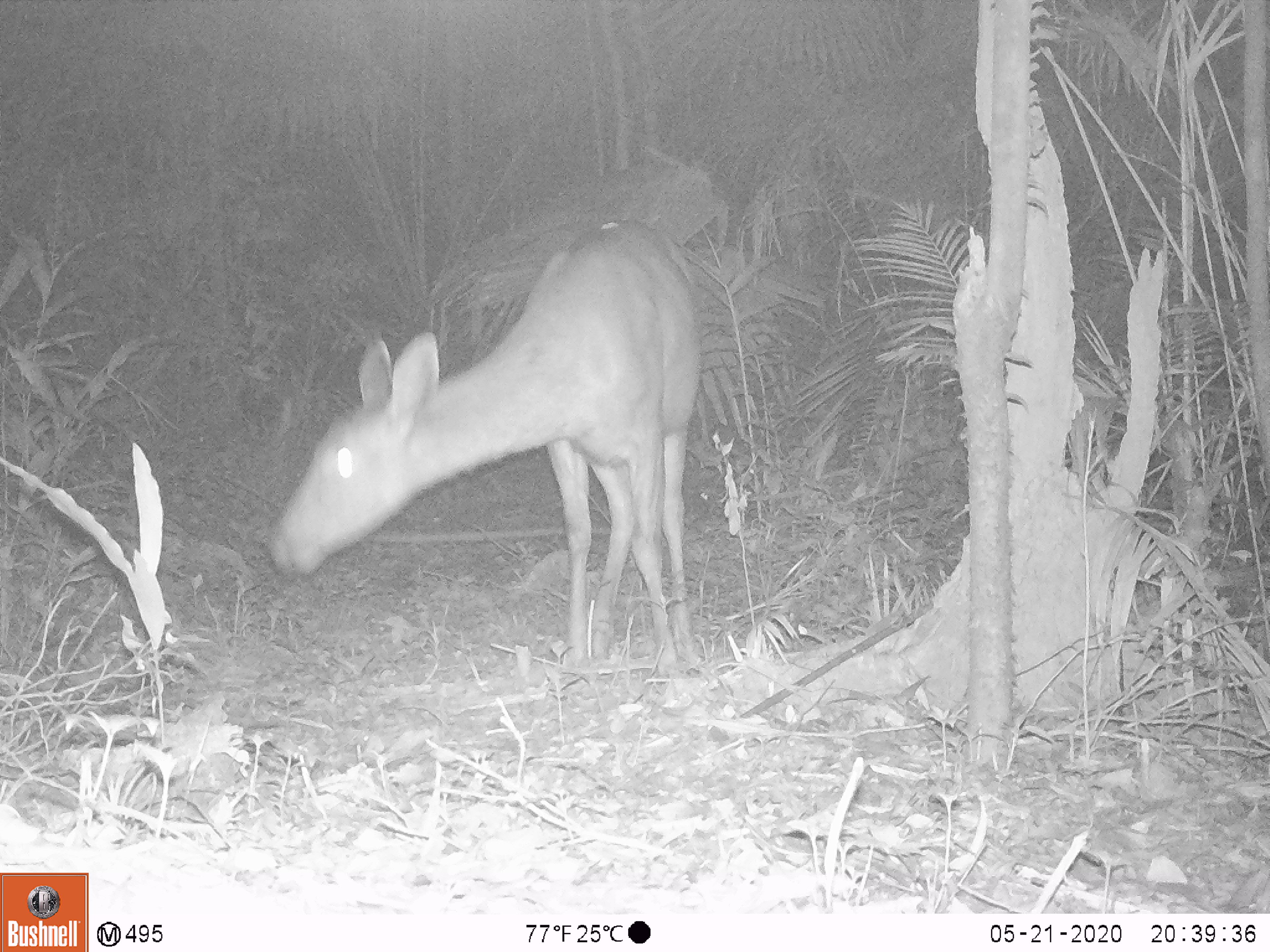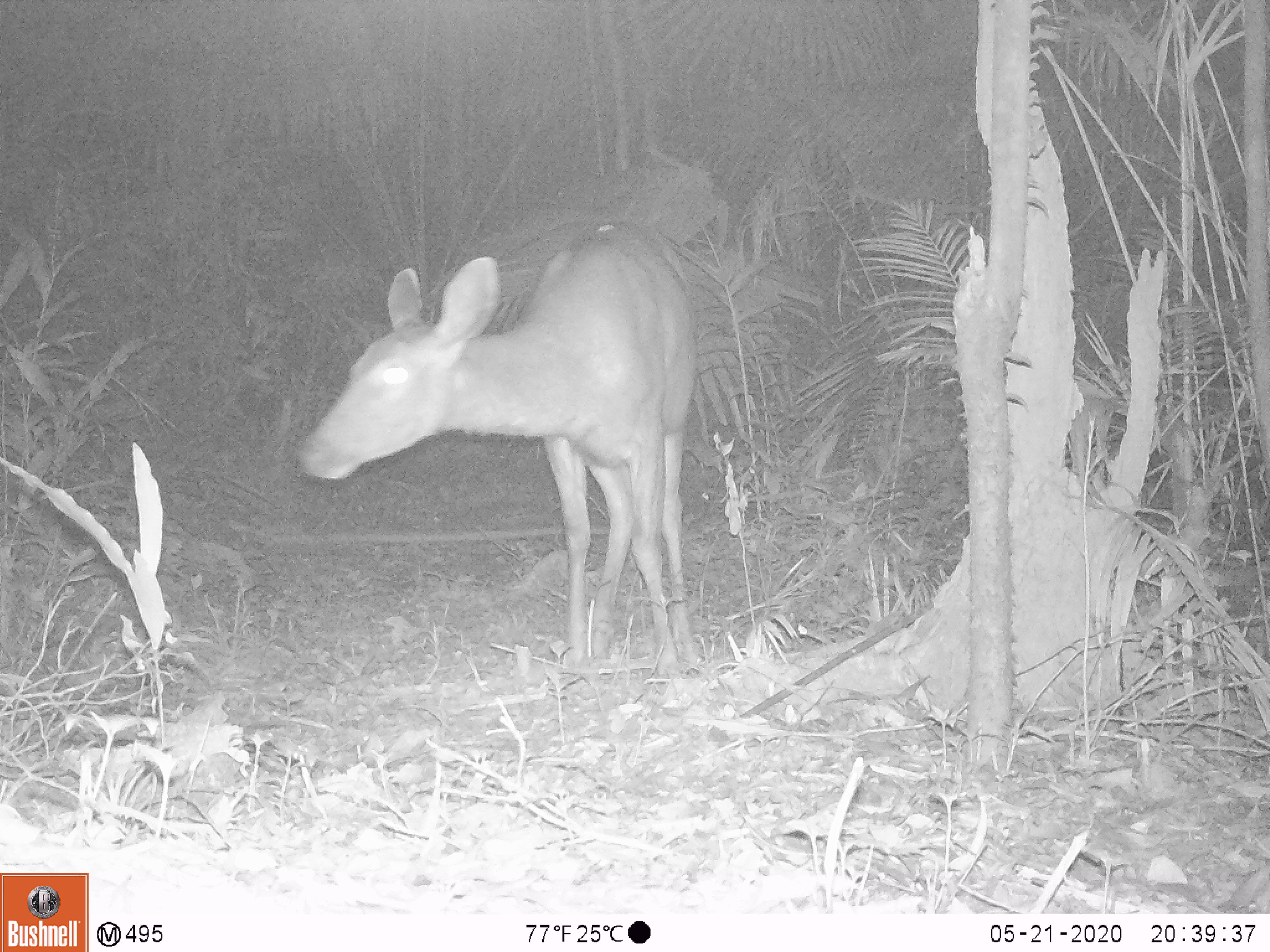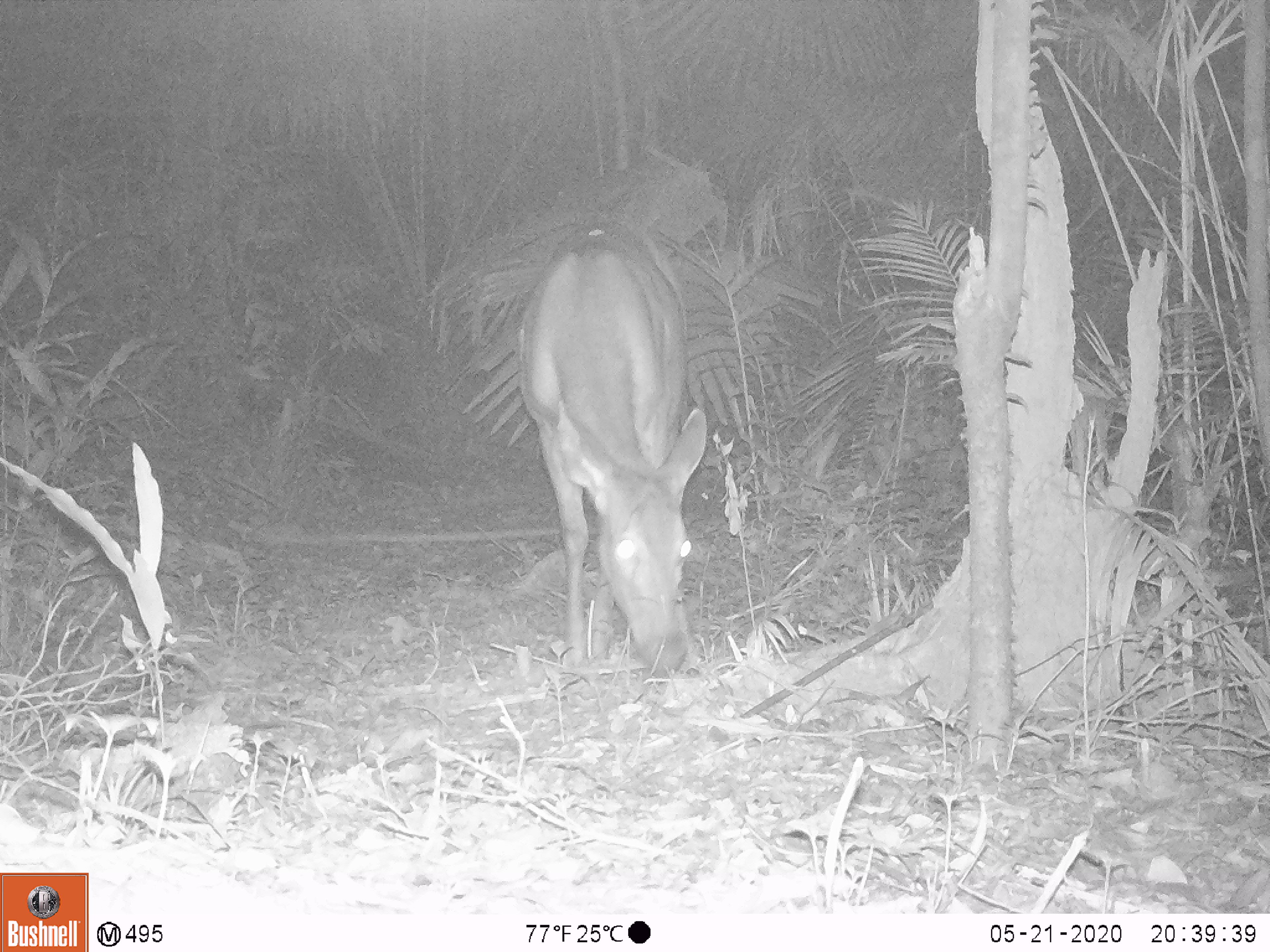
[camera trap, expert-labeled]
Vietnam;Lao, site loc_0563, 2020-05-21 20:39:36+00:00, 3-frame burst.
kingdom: Animalia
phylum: Chordata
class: Mammalia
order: Artiodactyla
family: Cervidae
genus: Rusa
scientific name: Rusa unicolor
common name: sambar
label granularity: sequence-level